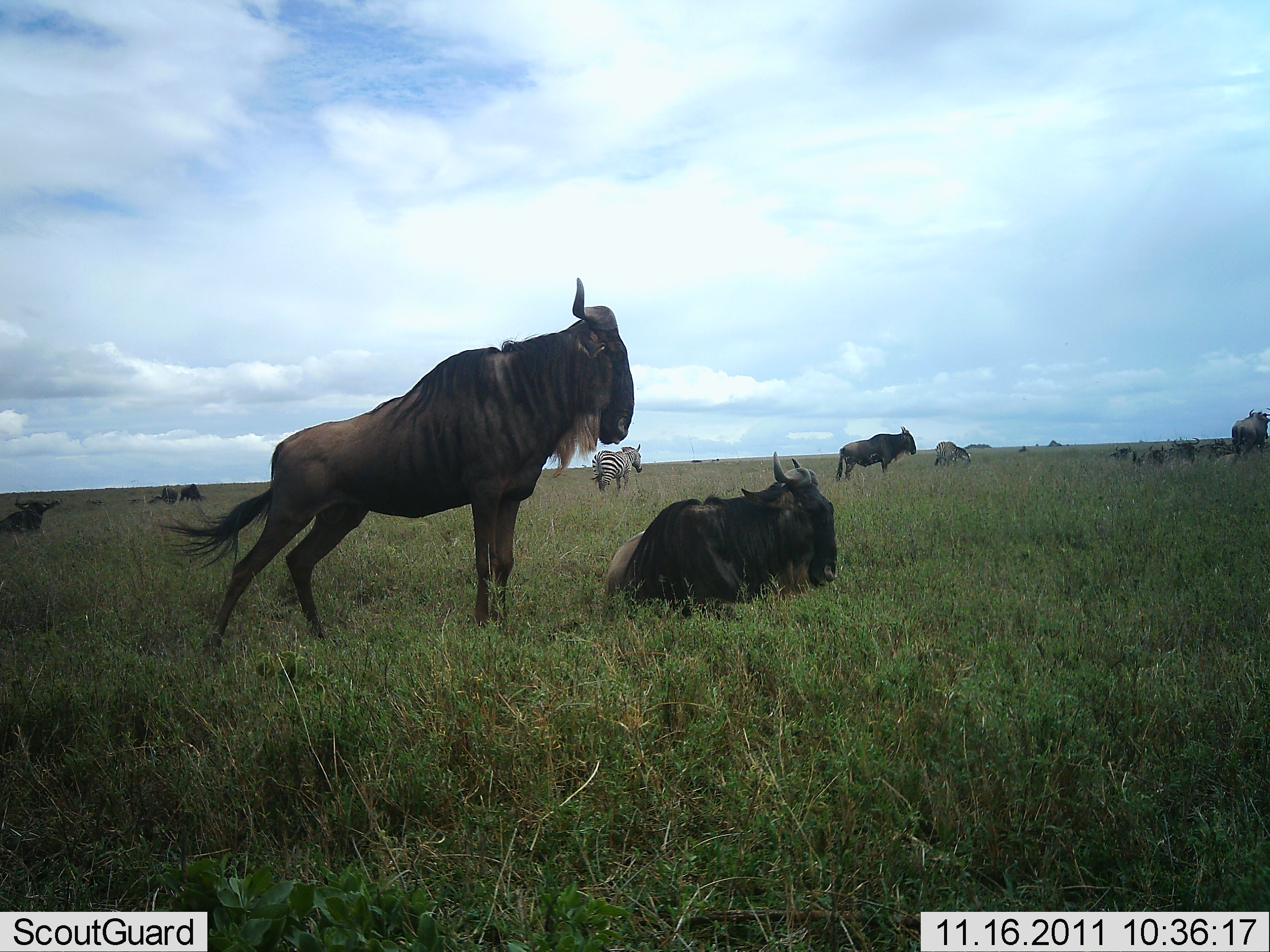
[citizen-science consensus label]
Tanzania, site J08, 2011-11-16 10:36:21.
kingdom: Animalia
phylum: Chordata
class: Mammalia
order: Artiodactyla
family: Bovidae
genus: Connochaetes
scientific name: Connochaetes taurinus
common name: blue wildebeest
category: wildebeest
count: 10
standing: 75%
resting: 94%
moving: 12%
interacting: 6%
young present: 0%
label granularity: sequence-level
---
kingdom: Animalia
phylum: Chordata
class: Mammalia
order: Perissodactyla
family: Equidae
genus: Equus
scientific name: Equus quagga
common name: plains zebra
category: zebra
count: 2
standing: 47%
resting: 0%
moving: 53%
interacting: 0%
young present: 0%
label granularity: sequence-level